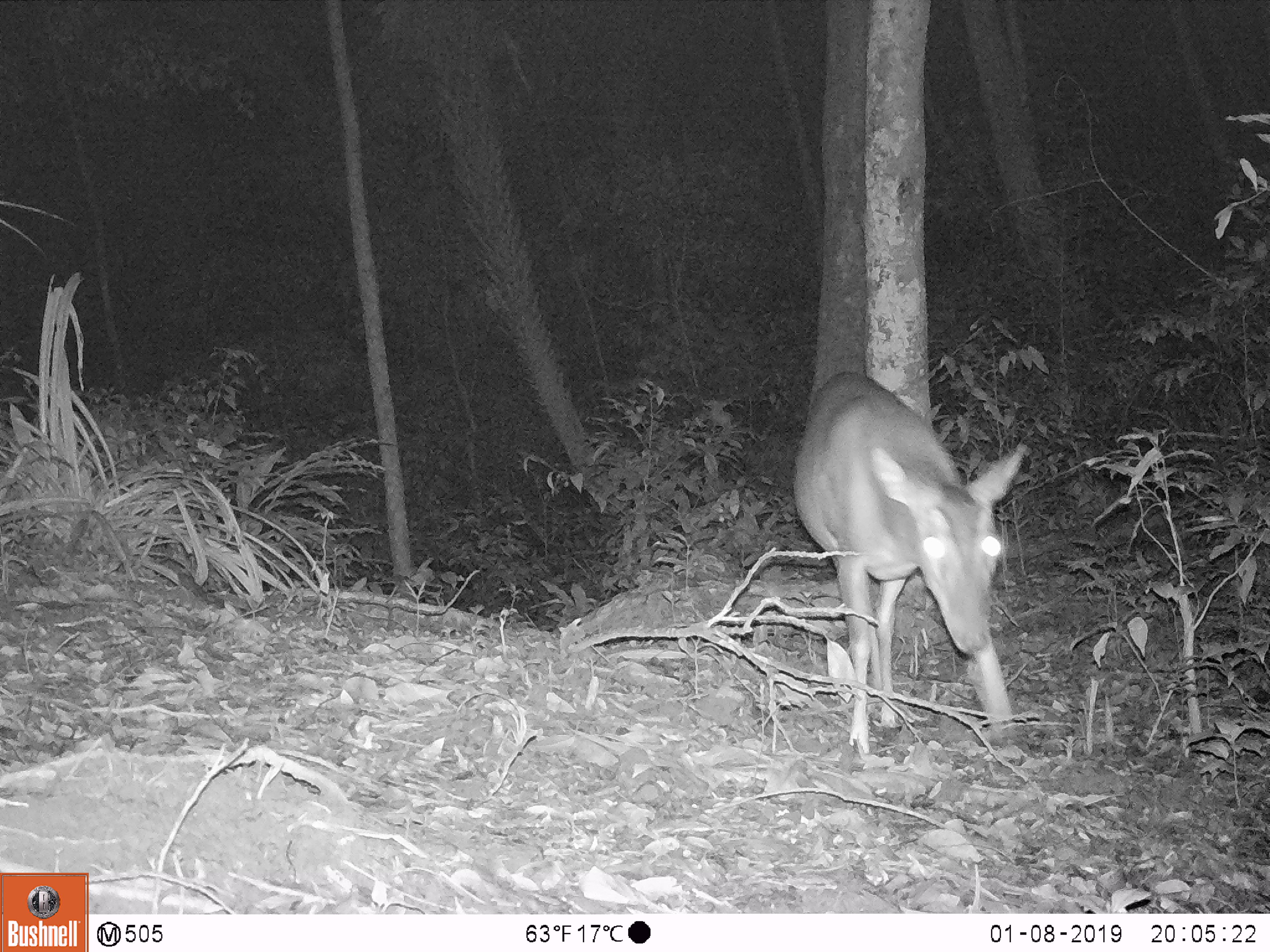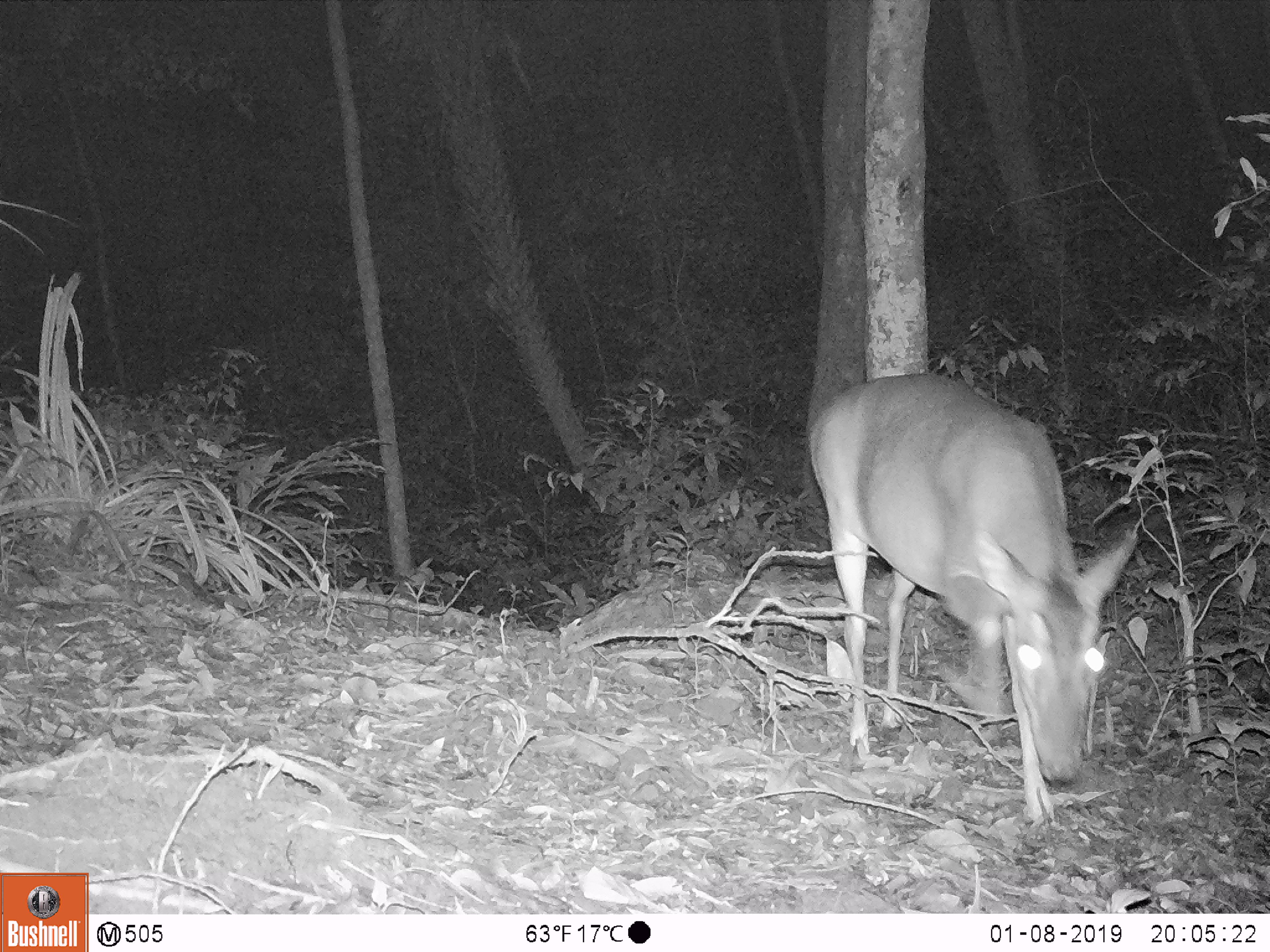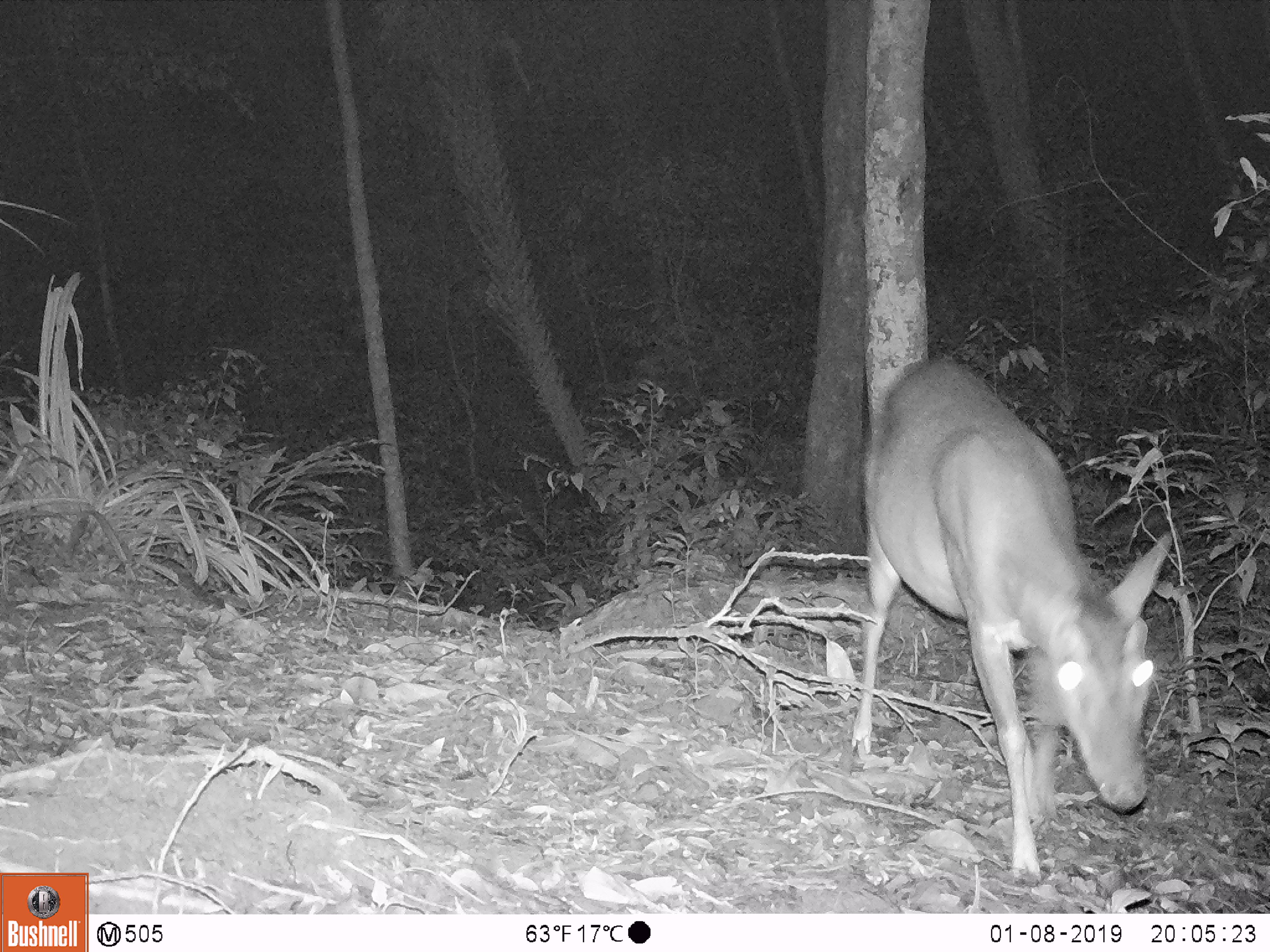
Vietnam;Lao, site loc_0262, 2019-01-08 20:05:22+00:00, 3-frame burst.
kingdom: Animalia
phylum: Chordata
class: Mammalia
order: Artiodactyla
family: Cervidae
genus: Muntiacus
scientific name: Muntiacus vuquangensis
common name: large-antlered muntjac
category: large antlered muntjac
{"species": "large antlered muntjac (large-antlered muntjac) (Muntiacus vuquangensis)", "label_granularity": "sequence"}